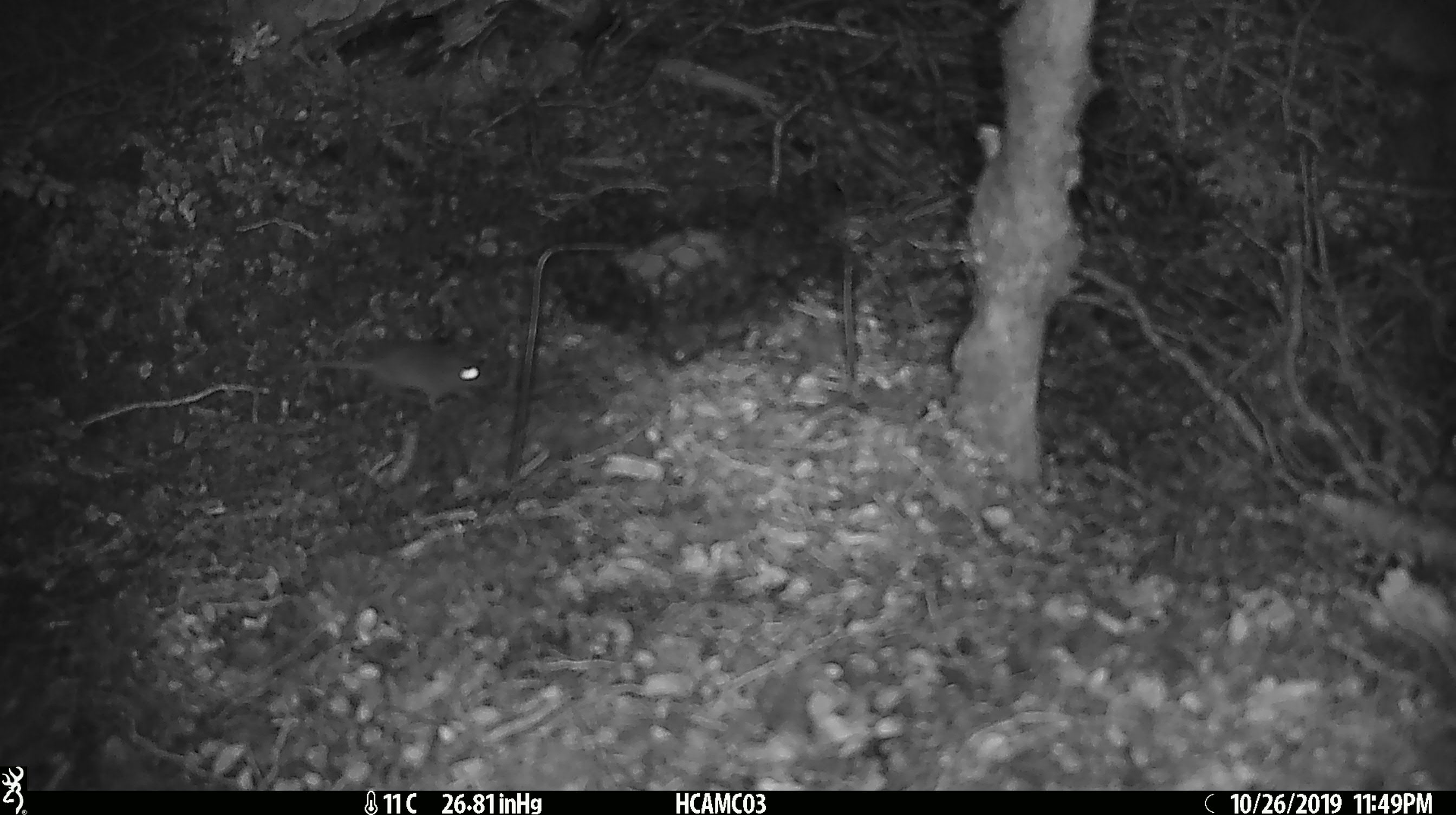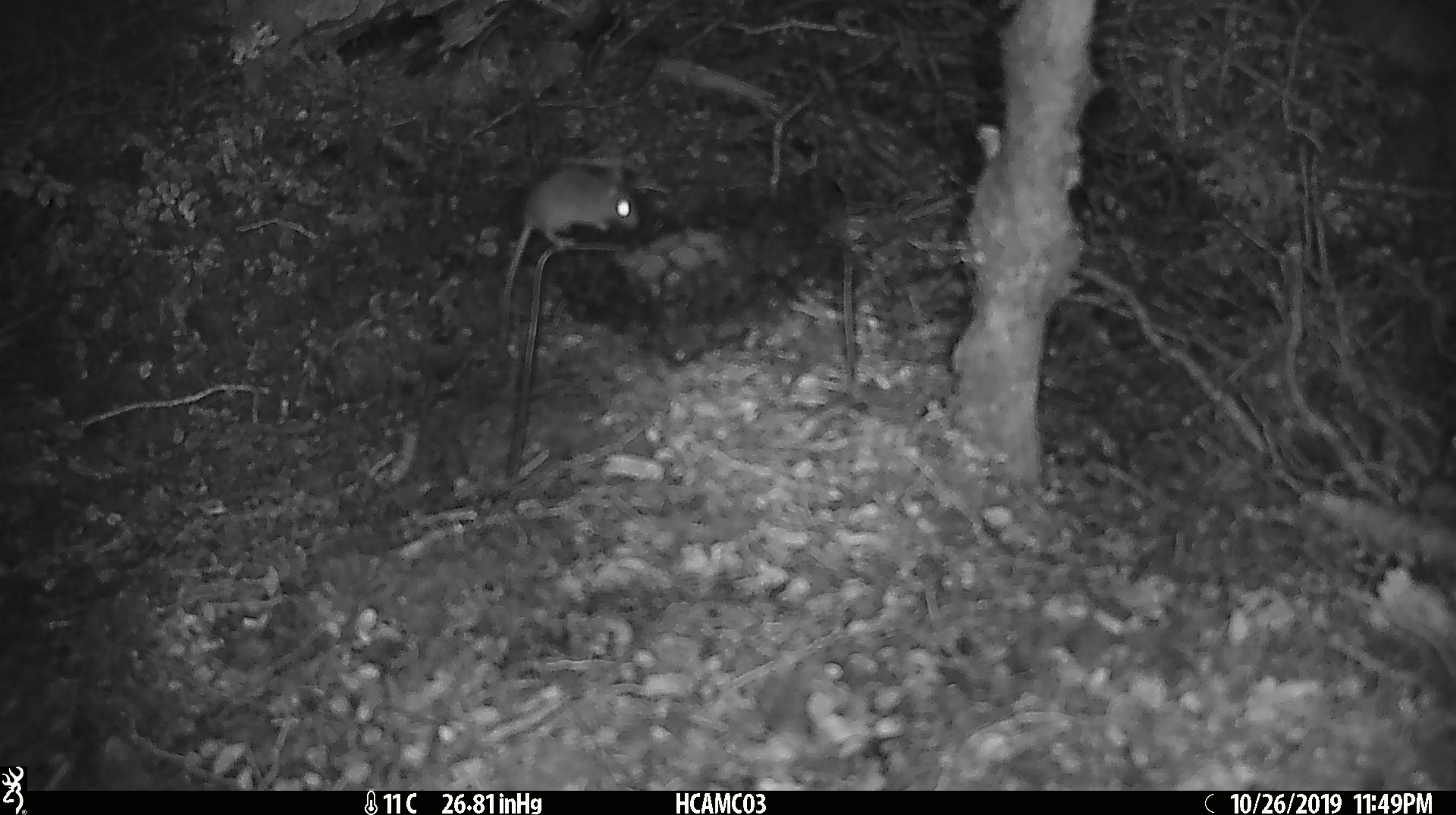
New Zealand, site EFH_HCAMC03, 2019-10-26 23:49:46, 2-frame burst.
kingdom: Animalia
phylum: Chordata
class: Mammalia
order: Rodentia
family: Muridae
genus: Mus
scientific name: Mus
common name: mouse